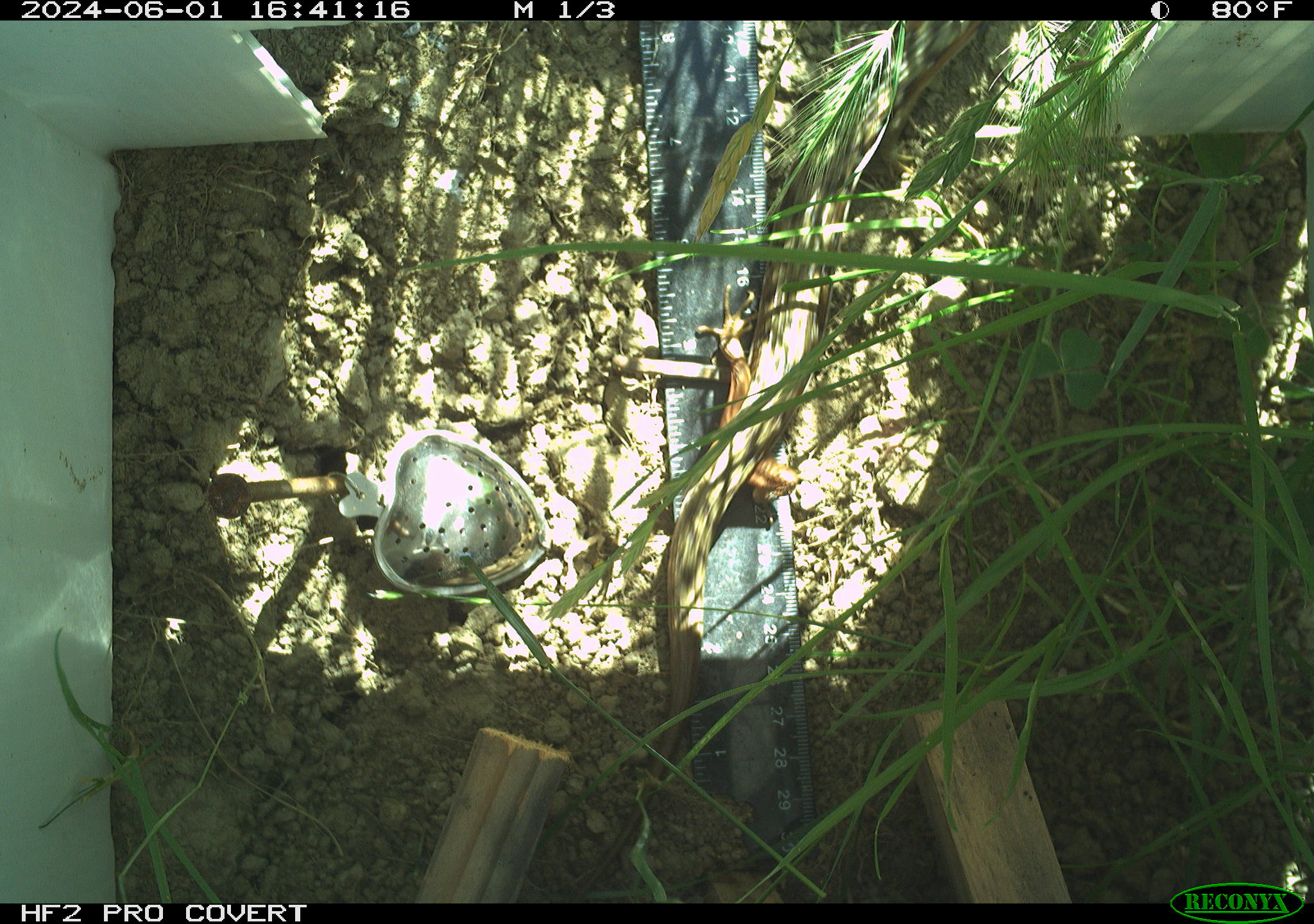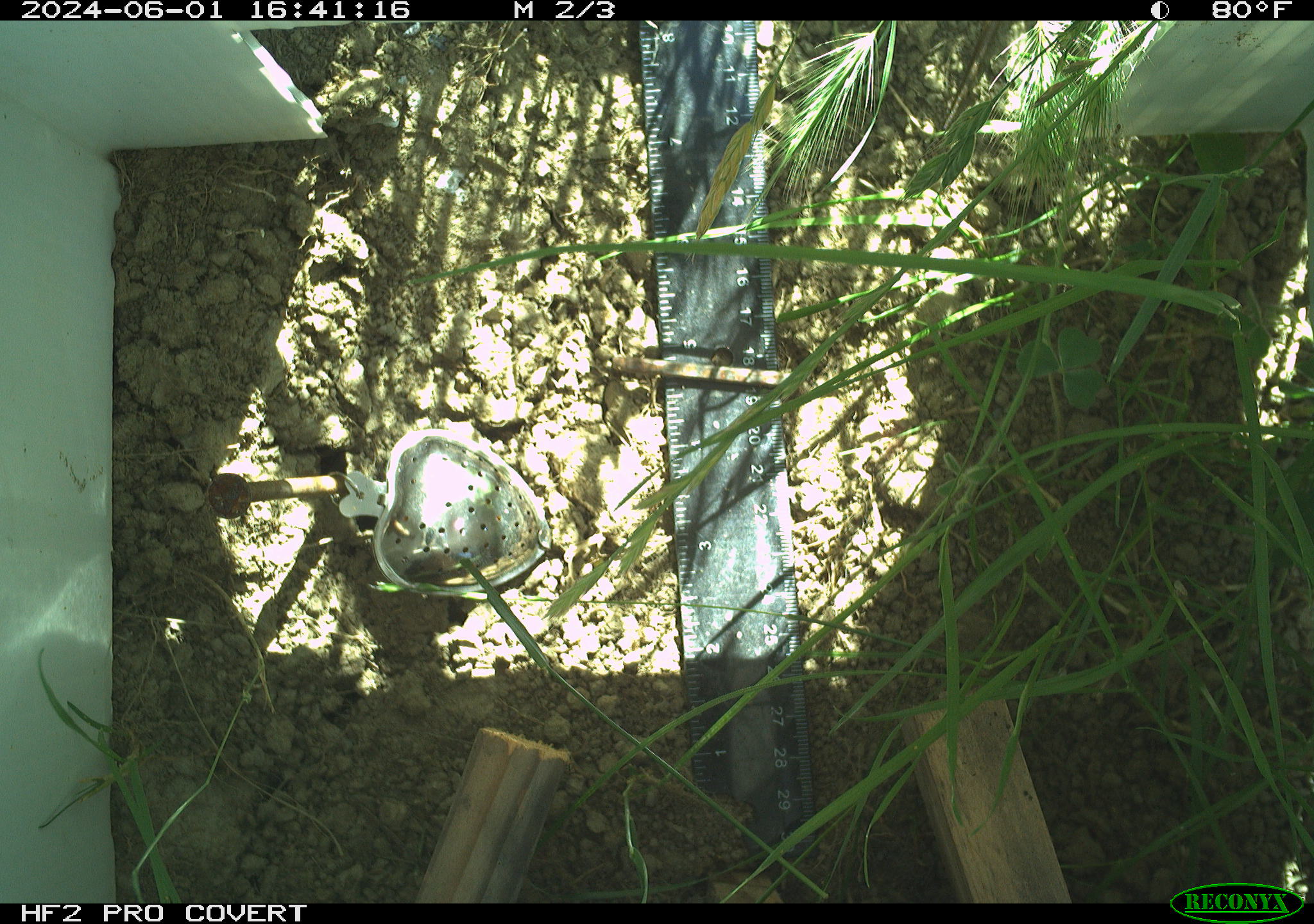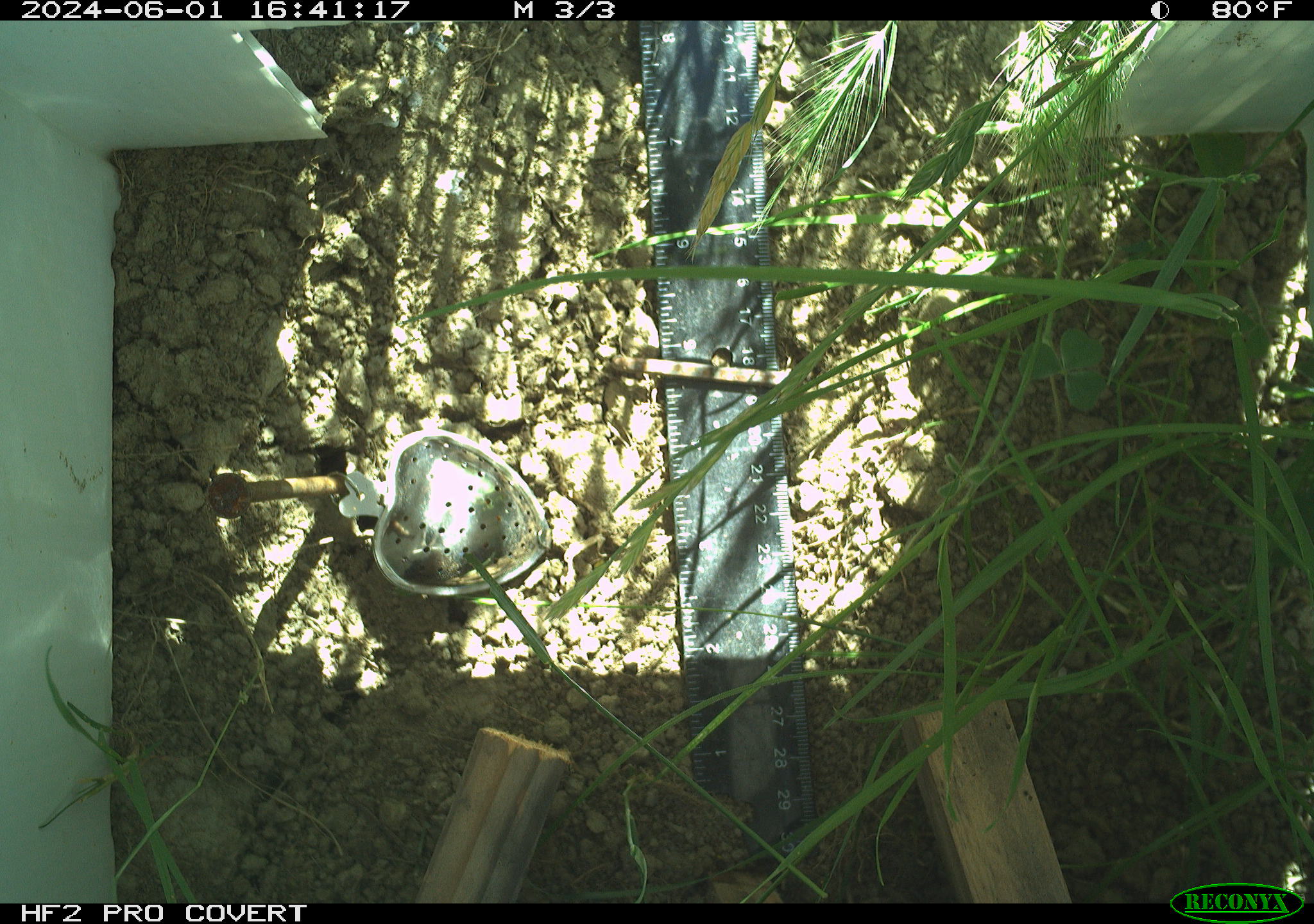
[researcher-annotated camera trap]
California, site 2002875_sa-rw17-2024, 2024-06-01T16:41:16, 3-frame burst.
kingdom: Animalia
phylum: Chordata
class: Reptilia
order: Squamata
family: Anguidae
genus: Elgaria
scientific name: Elgaria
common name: alligator lizards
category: elgaria species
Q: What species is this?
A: Elgaria species (alligator lizards) (Elgaria).